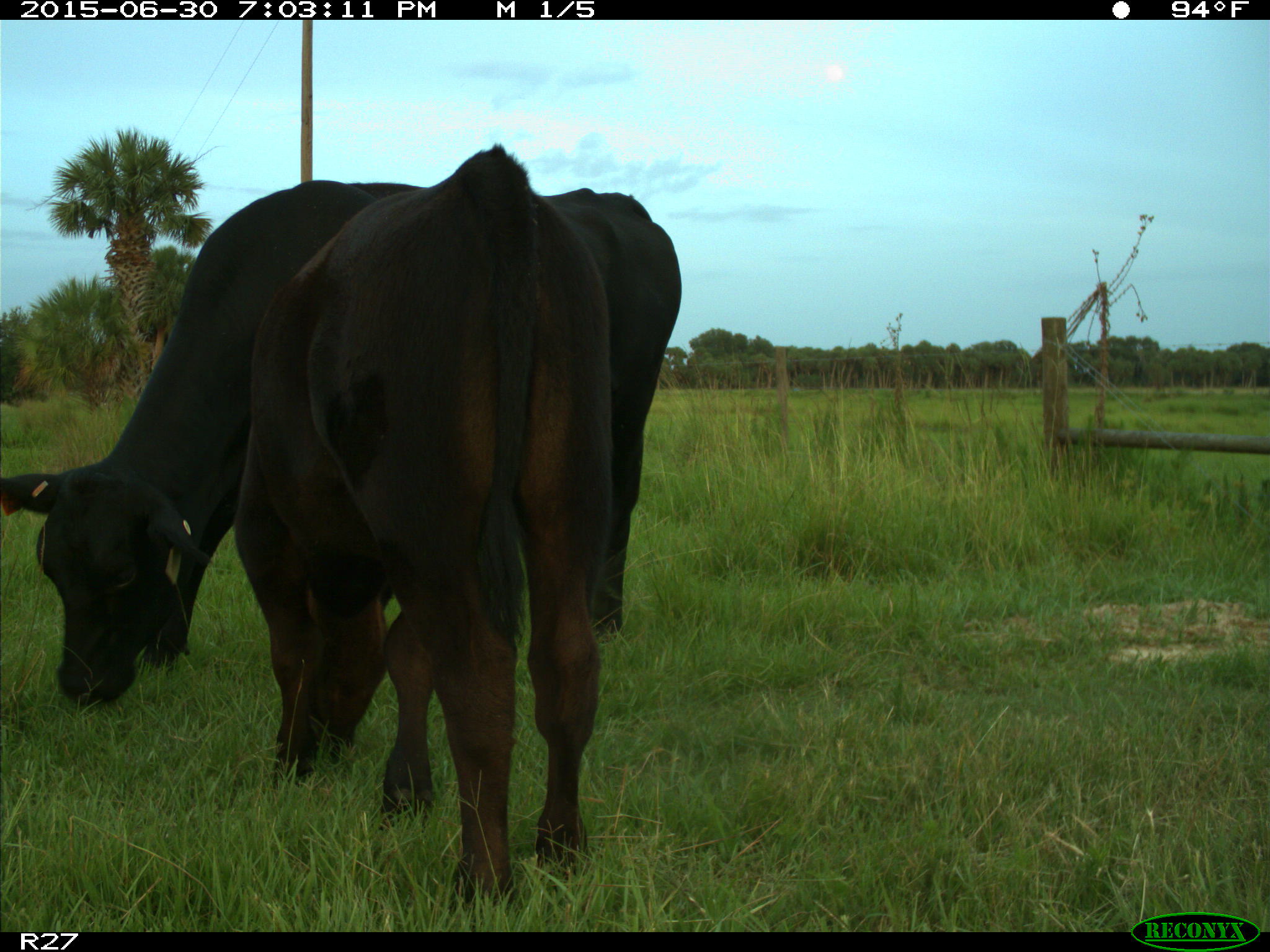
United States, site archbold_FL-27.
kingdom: Animalia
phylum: Chordata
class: Mammalia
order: Artiodactyla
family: Bovidae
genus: Bos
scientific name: Bos taurus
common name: domestic cow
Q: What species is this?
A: Bos taurus (domestic cow).